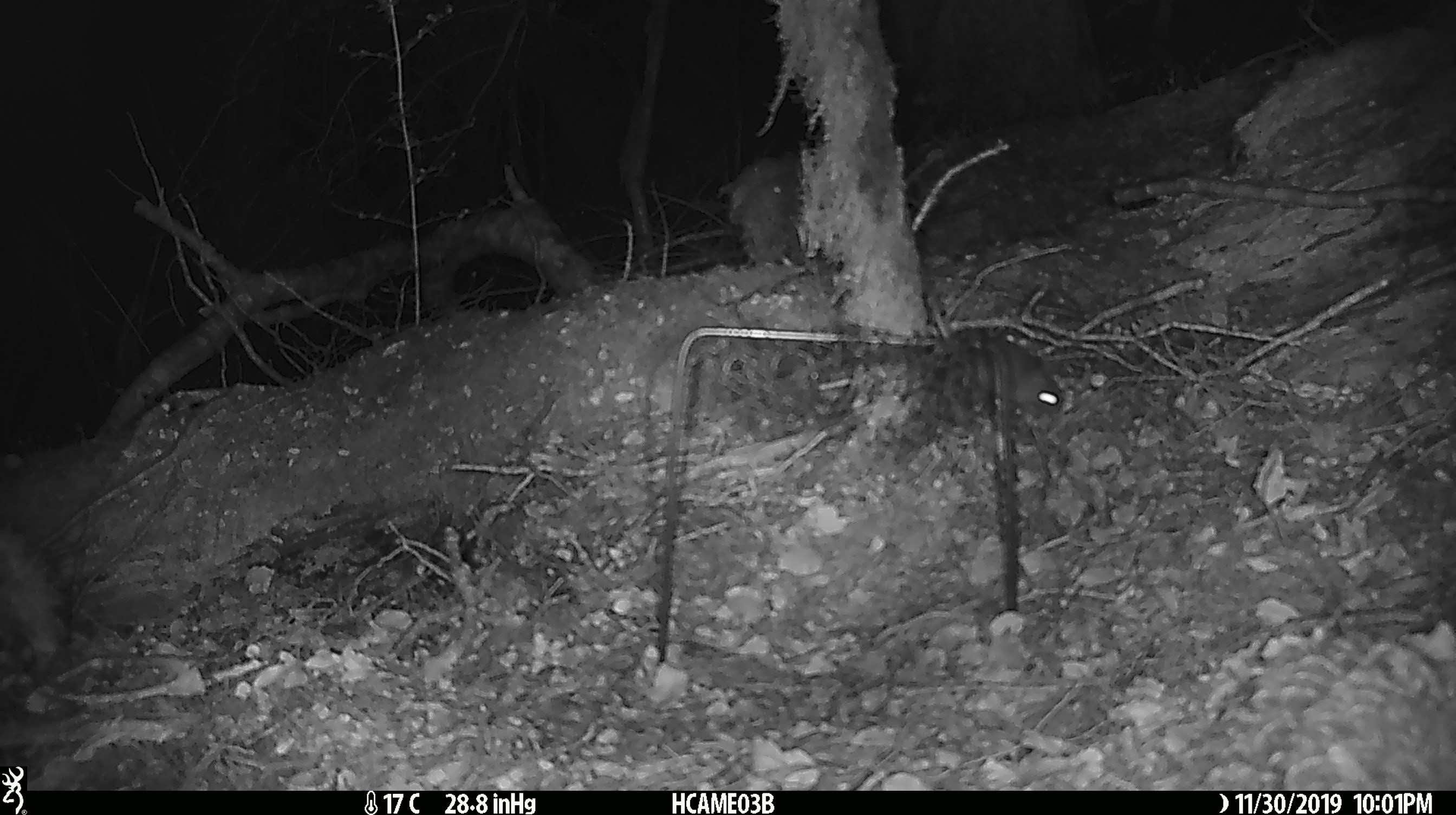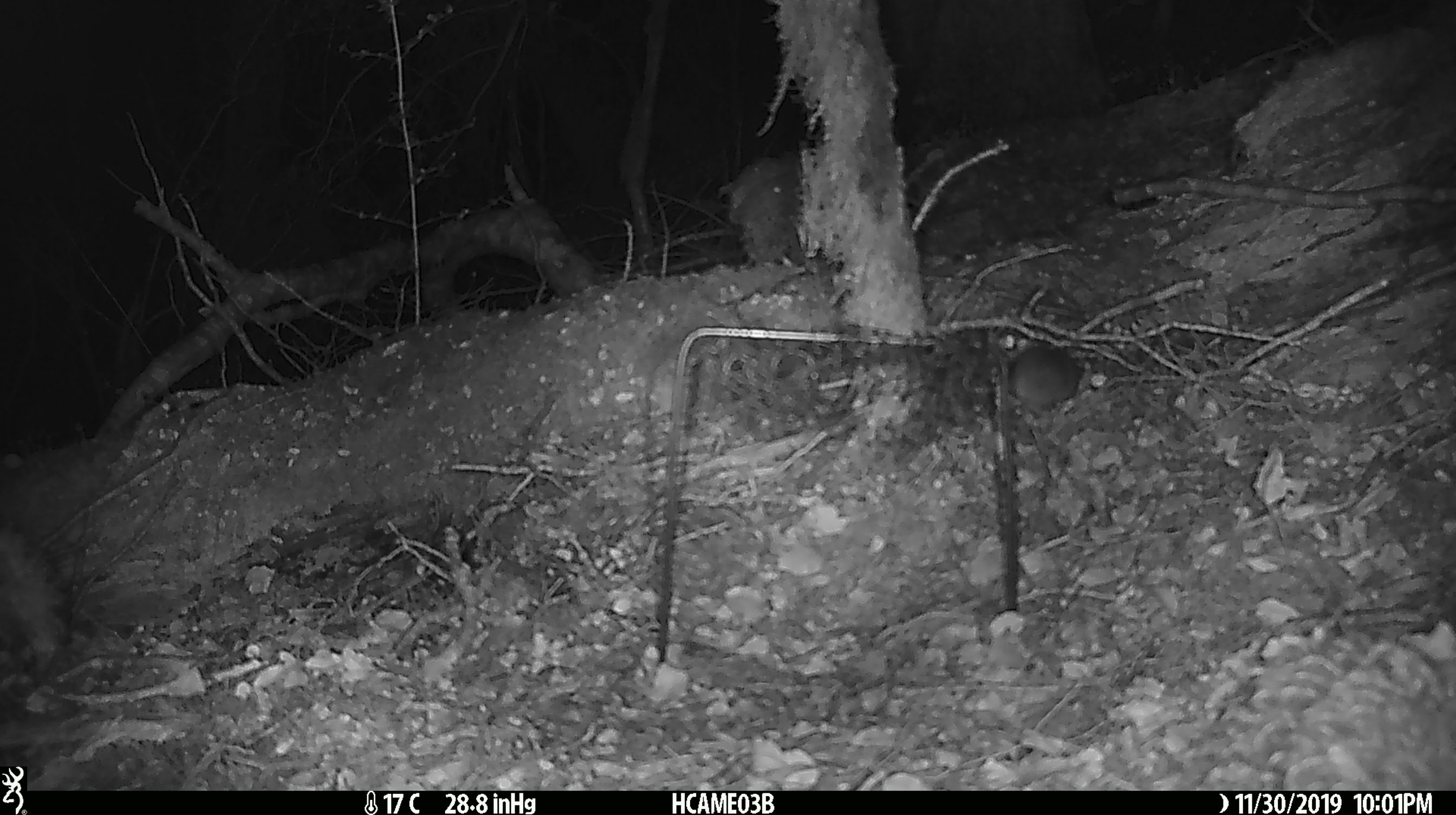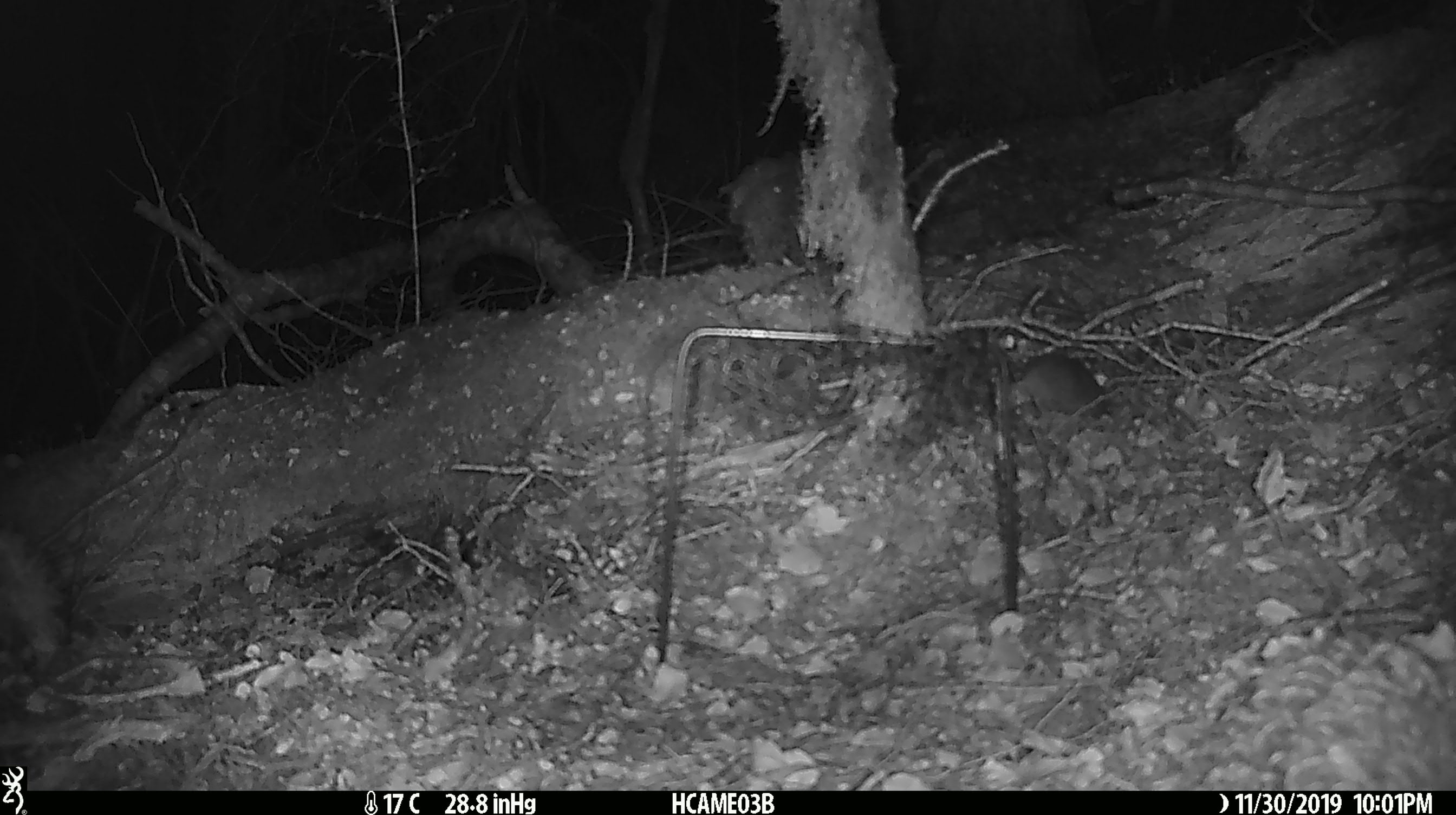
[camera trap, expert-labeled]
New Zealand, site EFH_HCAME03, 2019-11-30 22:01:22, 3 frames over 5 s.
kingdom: Animalia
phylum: Chordata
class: Mammalia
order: Rodentia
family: Muridae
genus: Mus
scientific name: Mus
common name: mouse